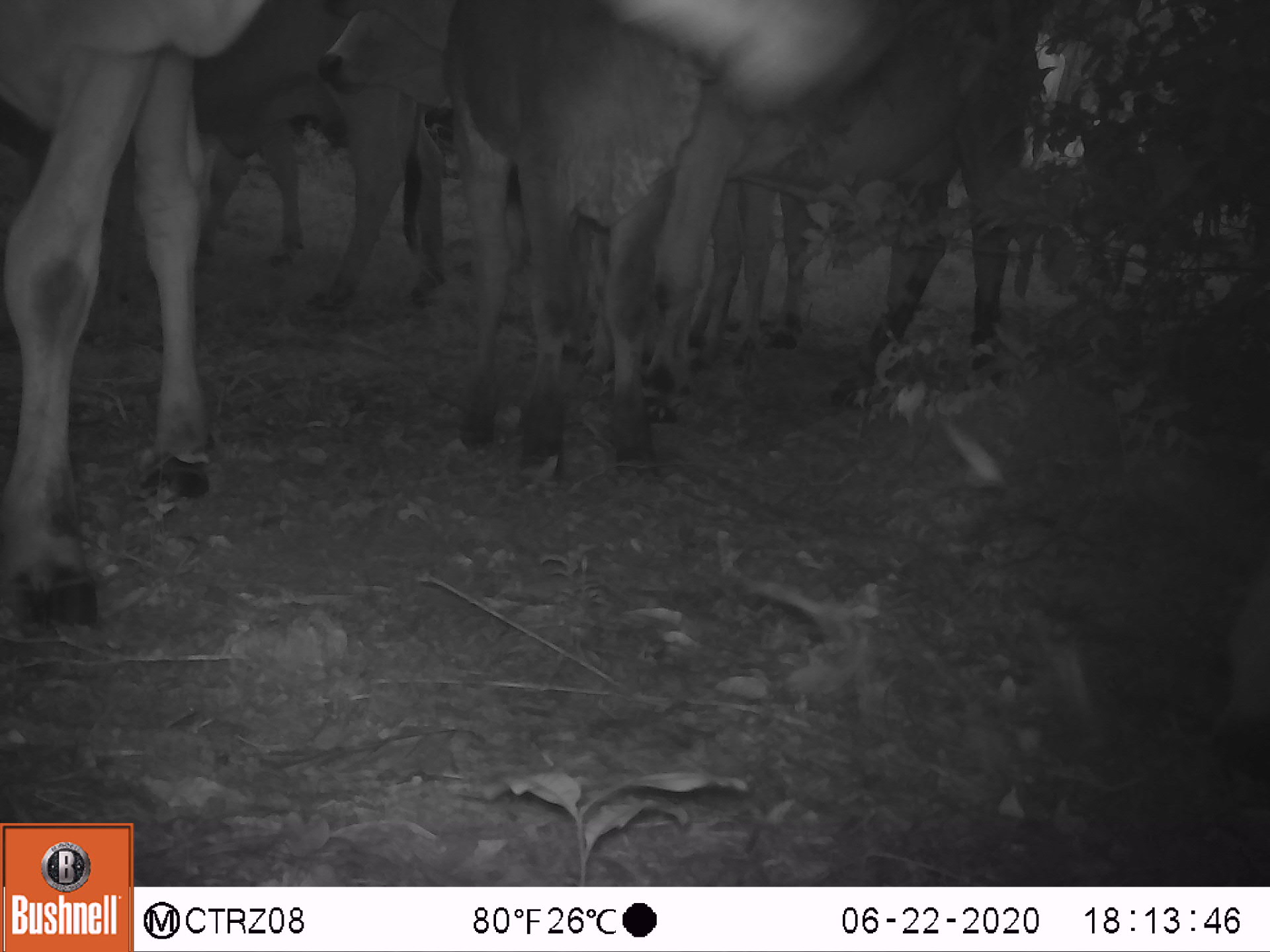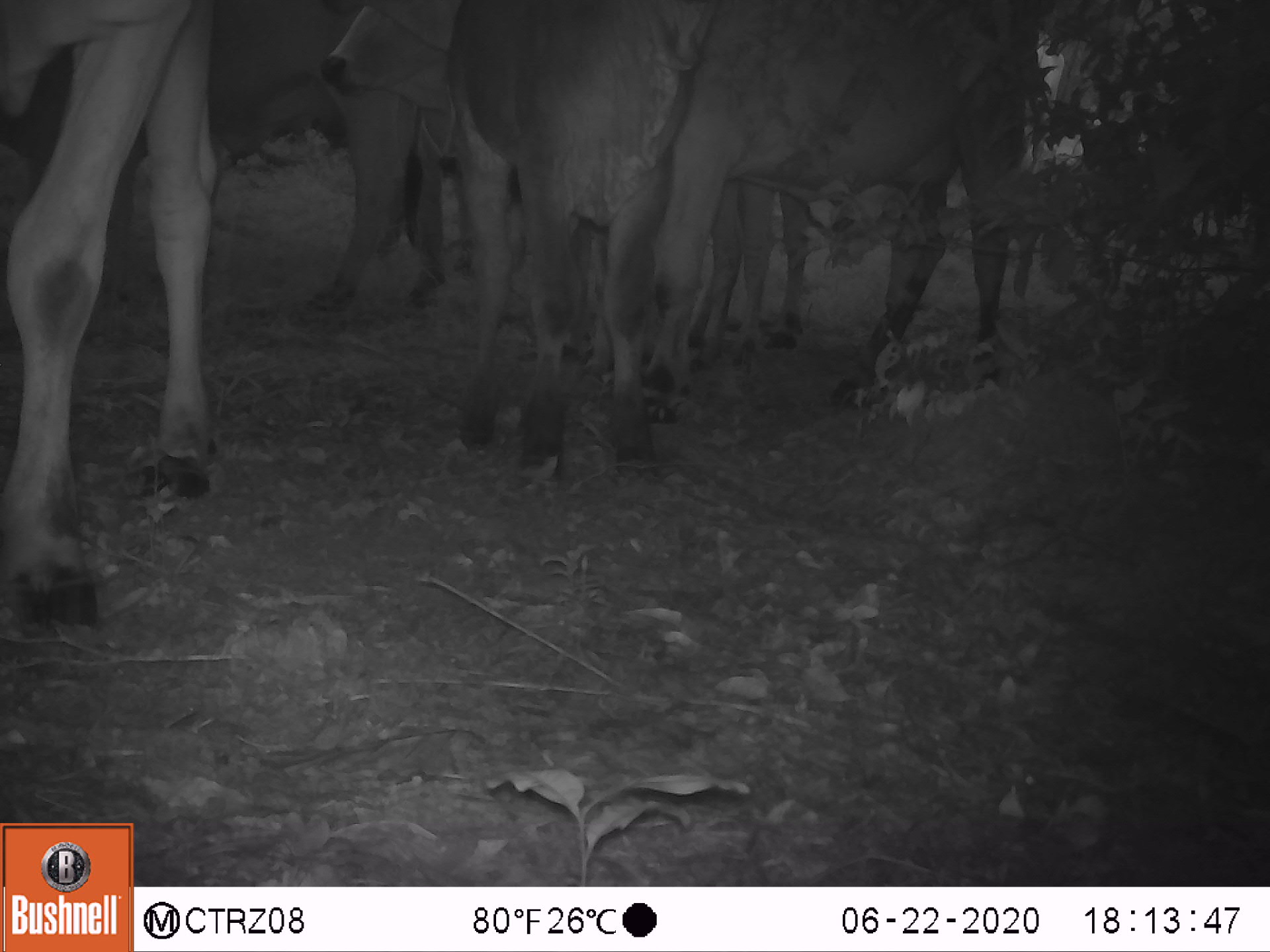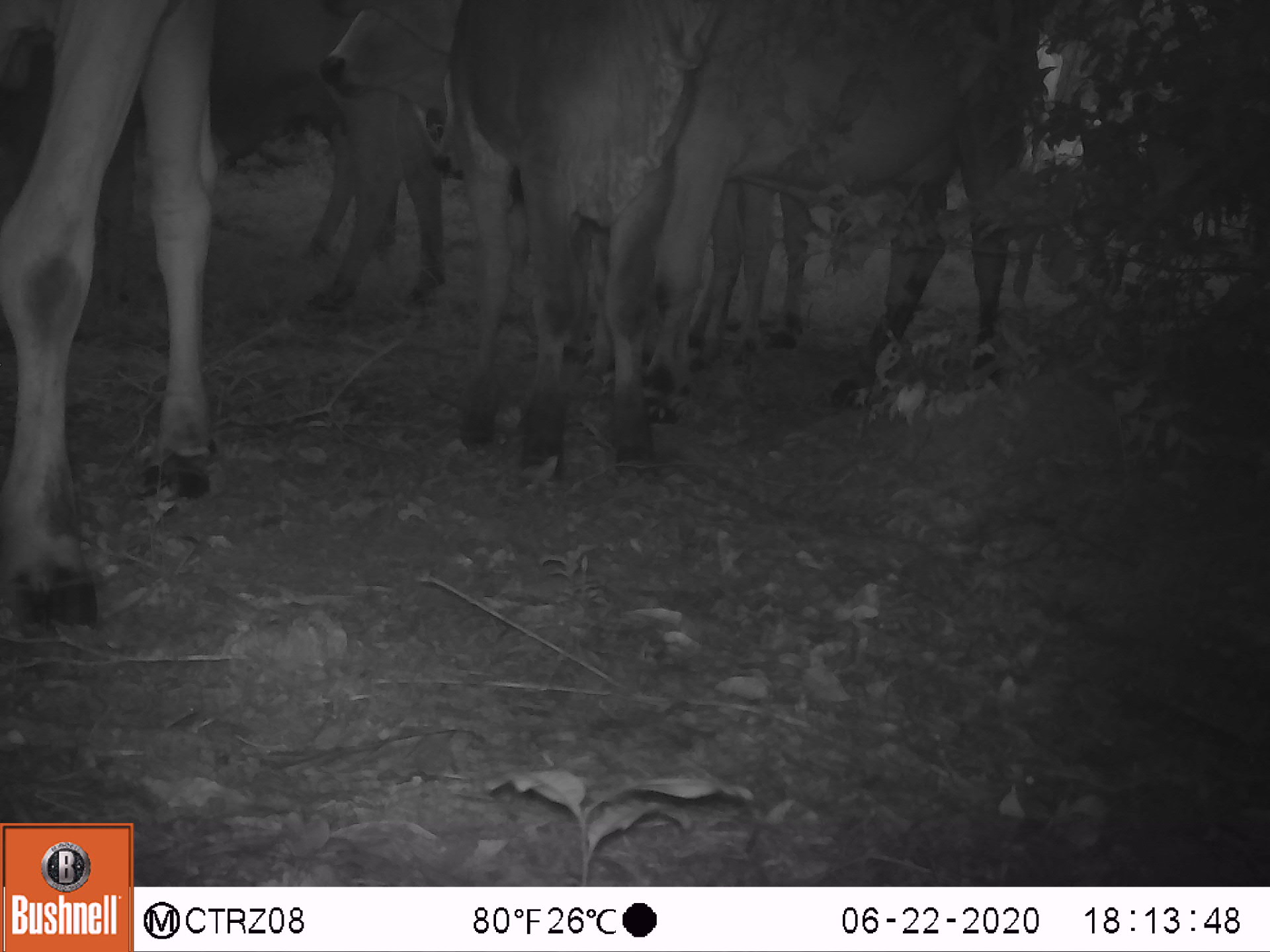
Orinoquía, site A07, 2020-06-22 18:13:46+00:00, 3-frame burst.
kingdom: Animalia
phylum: Chordata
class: Mammalia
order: Artiodactyla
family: Bovidae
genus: Bos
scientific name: Bos taurus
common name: cow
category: cattle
Cattle (cow) (Bos taurus).